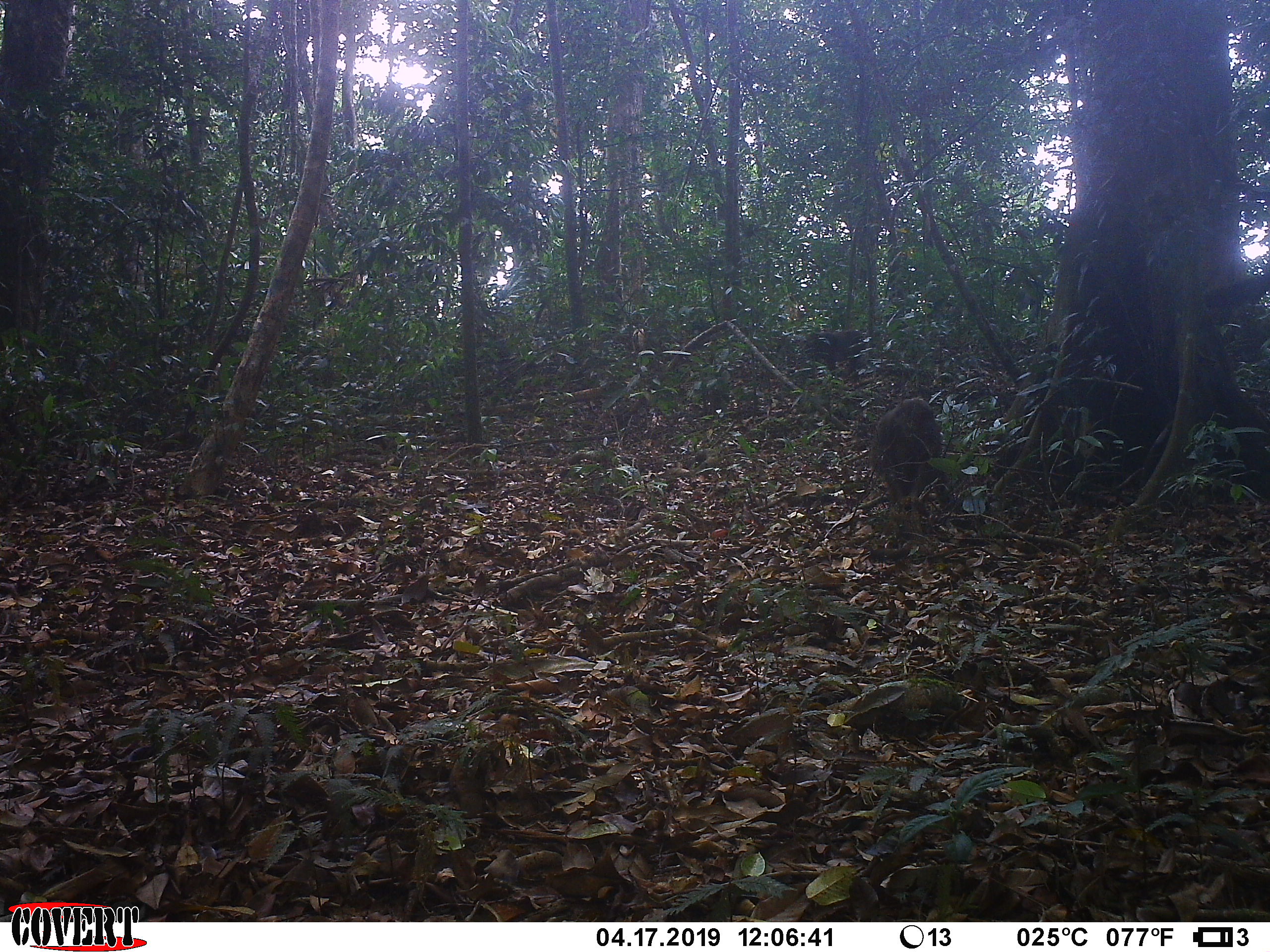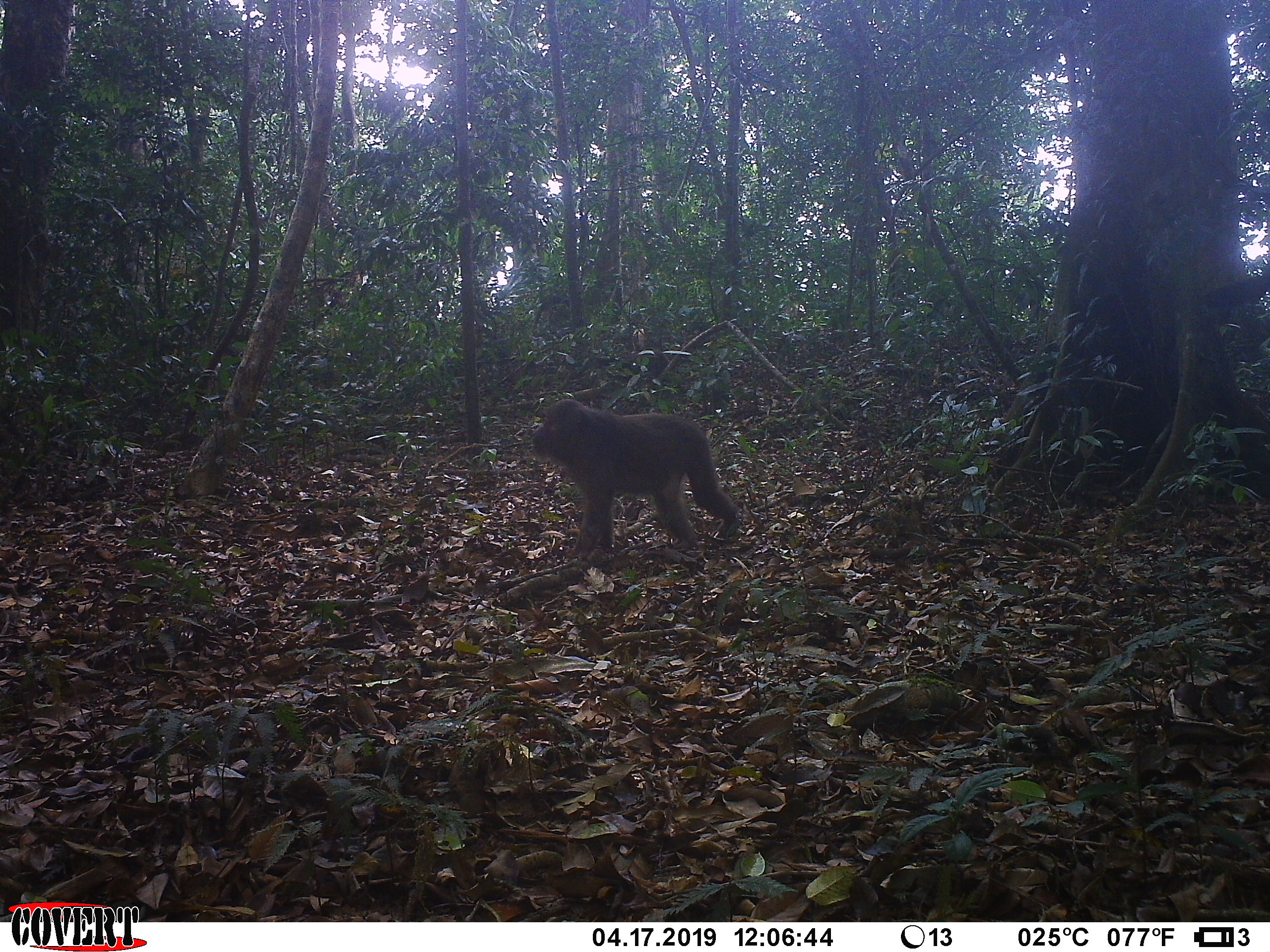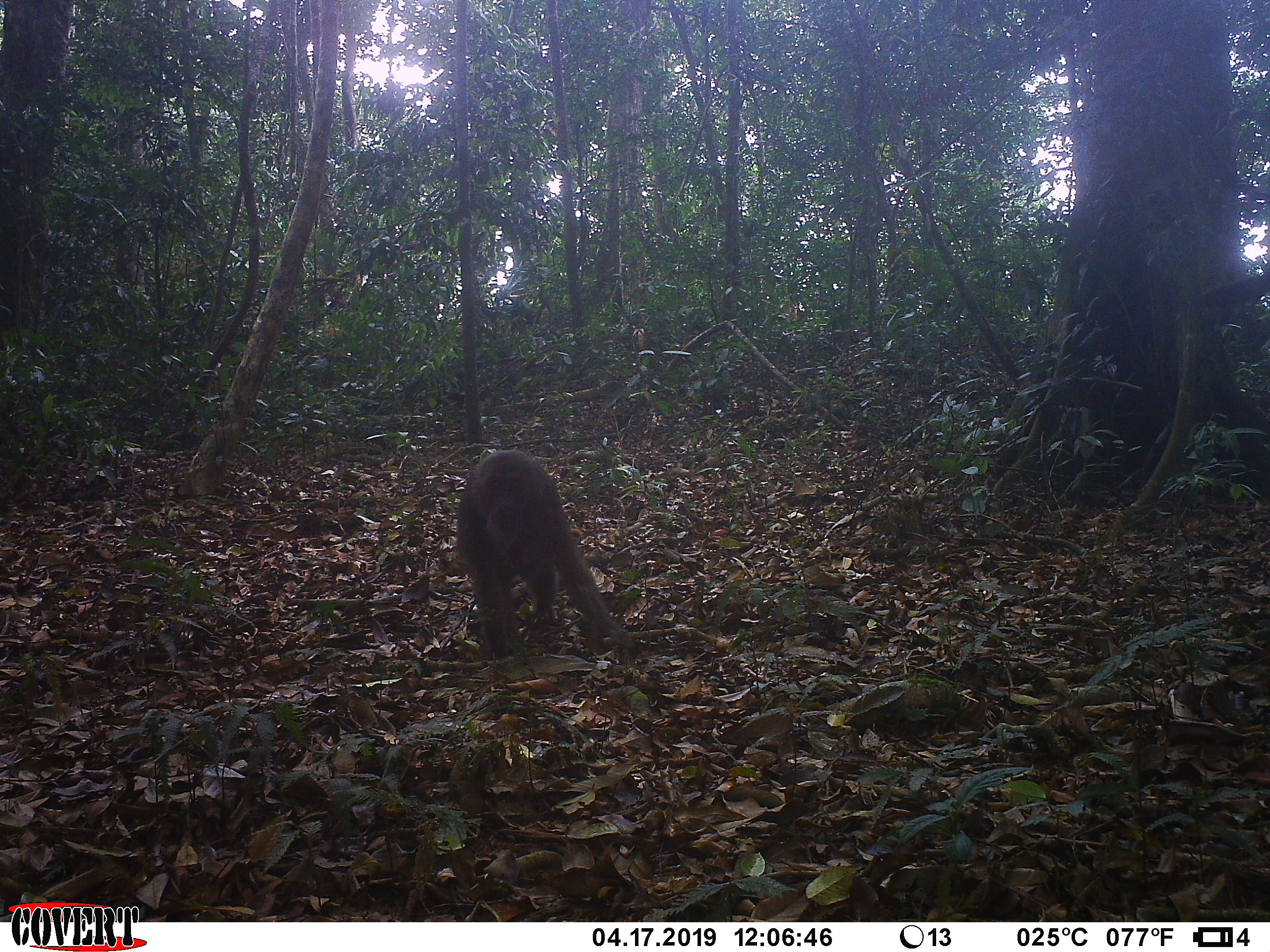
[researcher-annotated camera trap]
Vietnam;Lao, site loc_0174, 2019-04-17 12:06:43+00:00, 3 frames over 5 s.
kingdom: Animalia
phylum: Chordata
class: Mammalia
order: Primates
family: Cercopithecidae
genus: Macaca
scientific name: Macaca arctoides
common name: stump-tailed macaque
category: stump tailed macaque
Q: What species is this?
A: Stump tailed macaque (stump-tailed macaque) (Macaca arctoides).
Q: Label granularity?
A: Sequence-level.